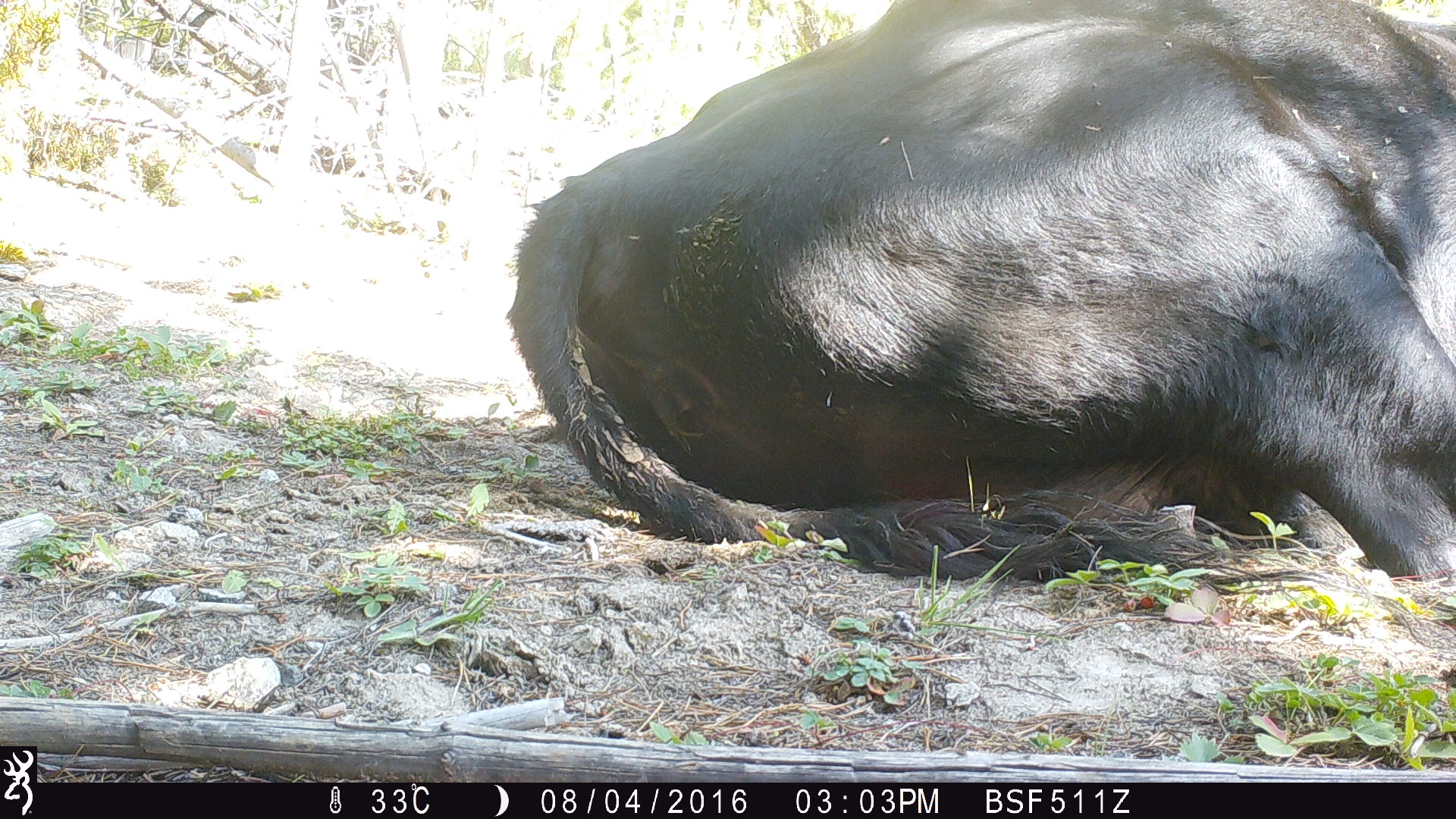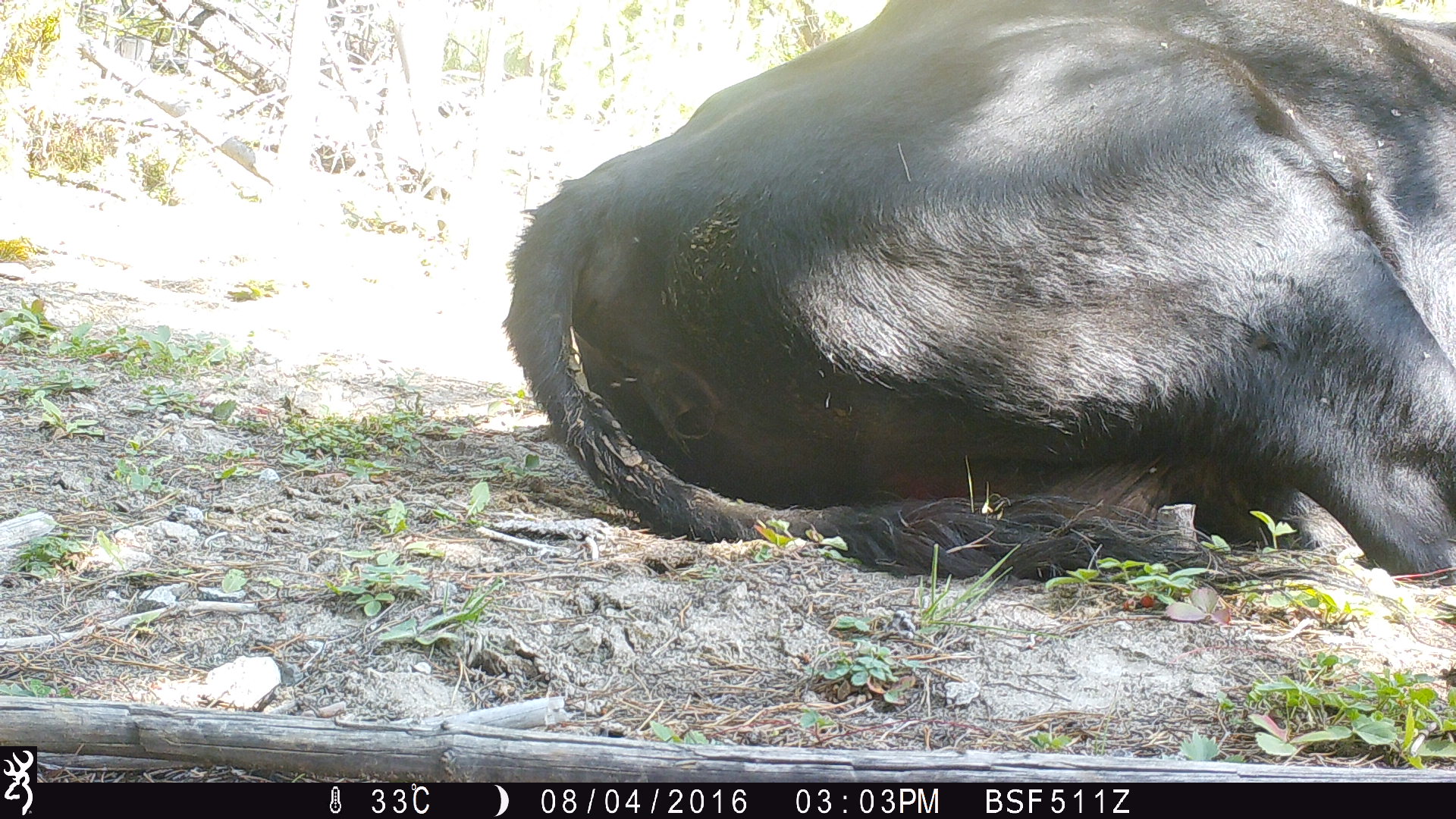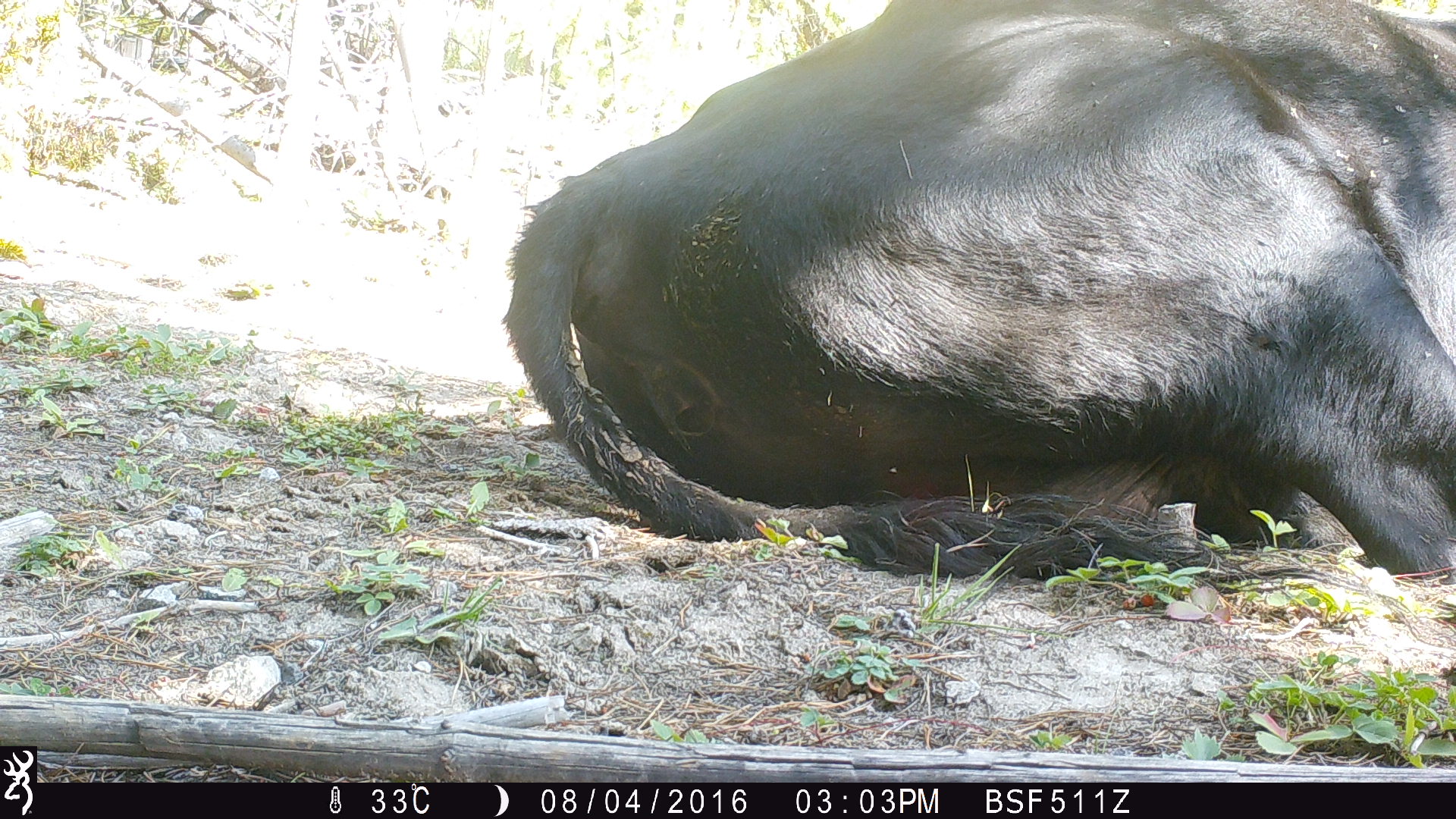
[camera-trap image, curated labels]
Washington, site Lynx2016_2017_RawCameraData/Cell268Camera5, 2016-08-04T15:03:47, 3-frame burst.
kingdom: Animalia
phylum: Chordata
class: Mammalia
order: Artiodactyla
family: Bovidae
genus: Bos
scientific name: Bos taurus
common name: domestic cattle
Domestic cattle (Bos taurus). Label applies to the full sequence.